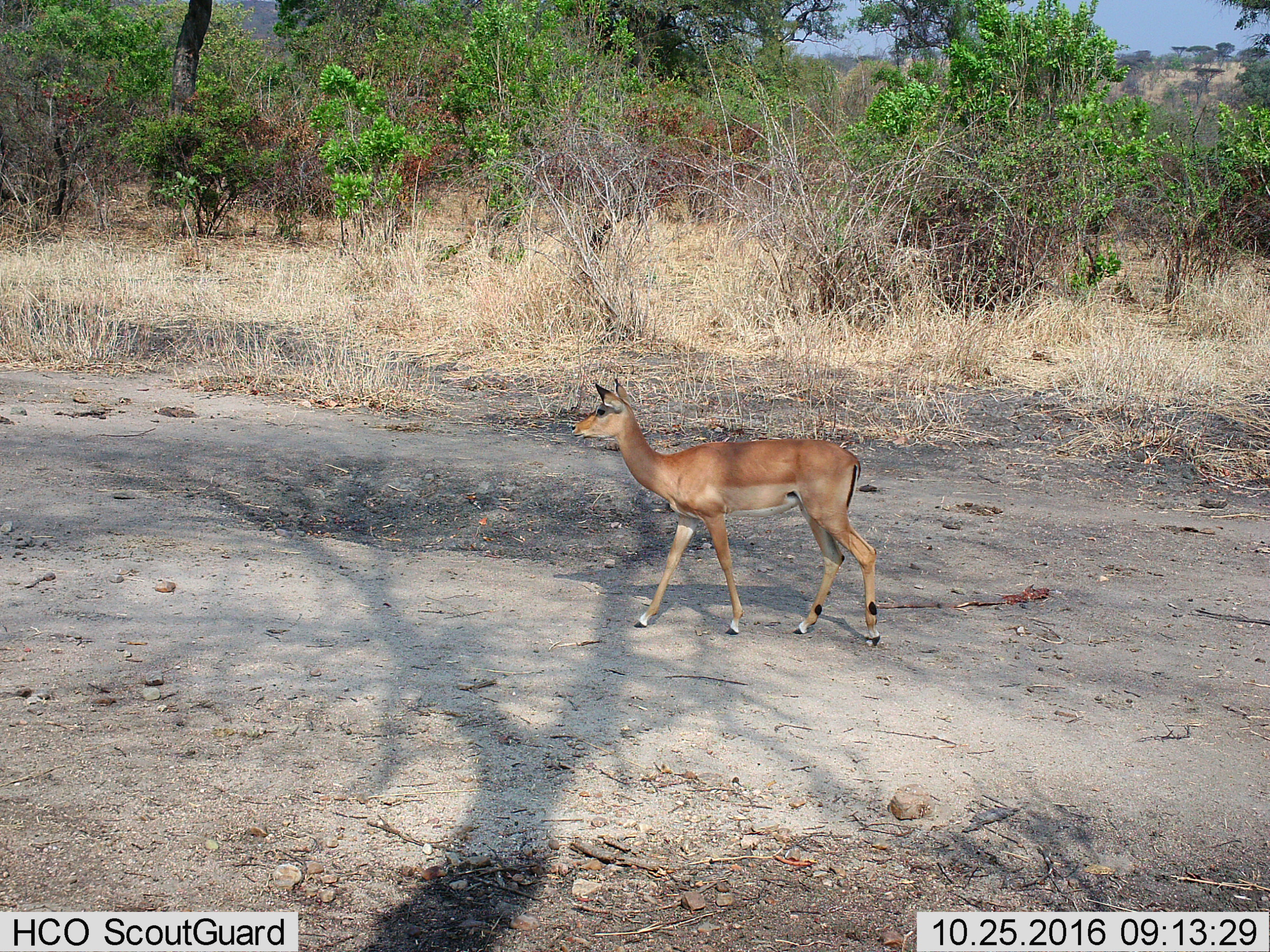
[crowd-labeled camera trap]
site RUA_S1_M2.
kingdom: Animalia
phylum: Chordata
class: Mammalia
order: Artiodactyla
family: Bovidae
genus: Aepyceros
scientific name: Aepyceros melampus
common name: impala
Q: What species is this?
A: Impala (Aepyceros melampus).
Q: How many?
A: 1.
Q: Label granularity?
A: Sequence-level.